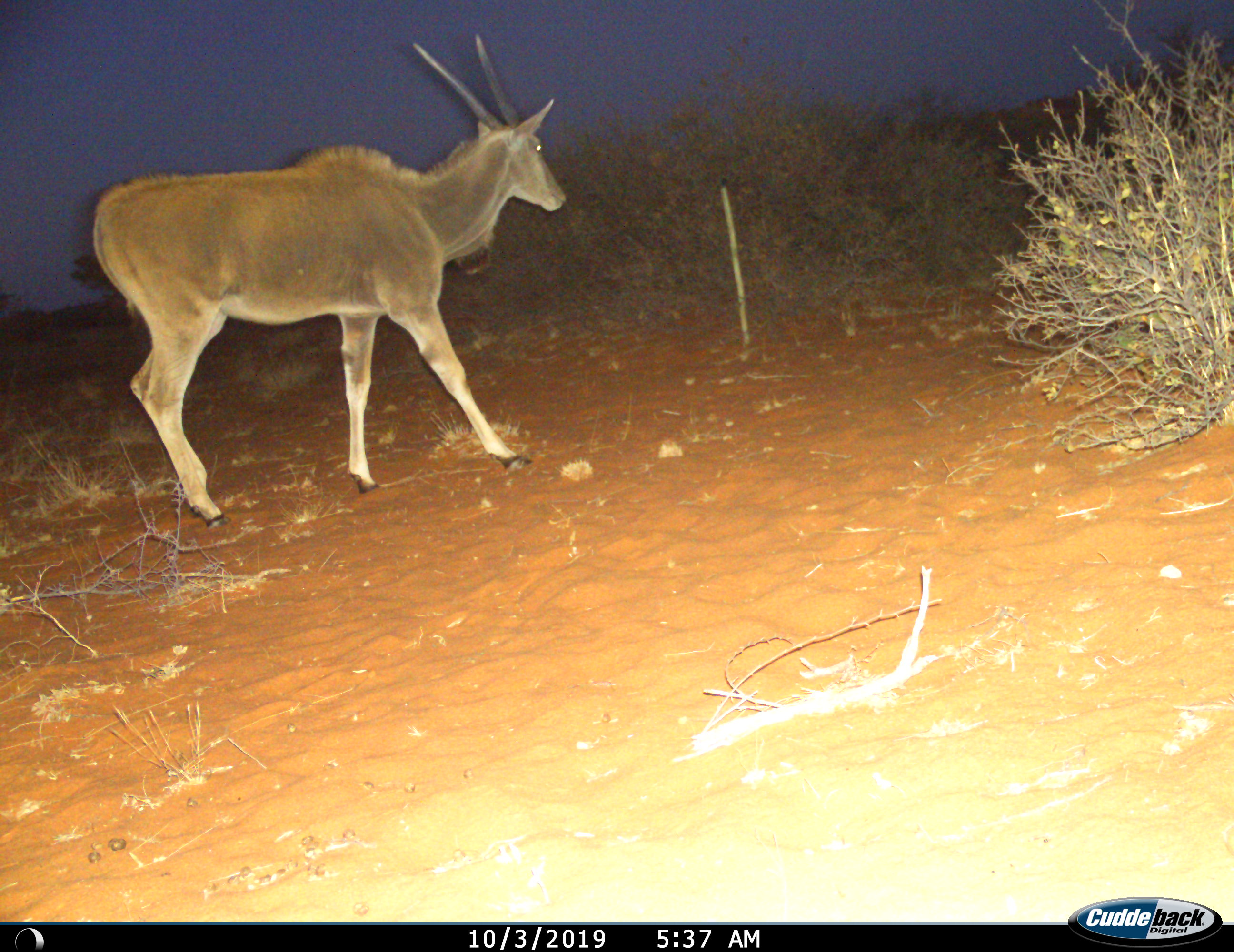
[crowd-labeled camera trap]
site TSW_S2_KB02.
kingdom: Animalia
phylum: Chordata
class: Mammalia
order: Artiodactyla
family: Bovidae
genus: Tragelaphus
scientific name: Tragelaphus oryx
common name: eland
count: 1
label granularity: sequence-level